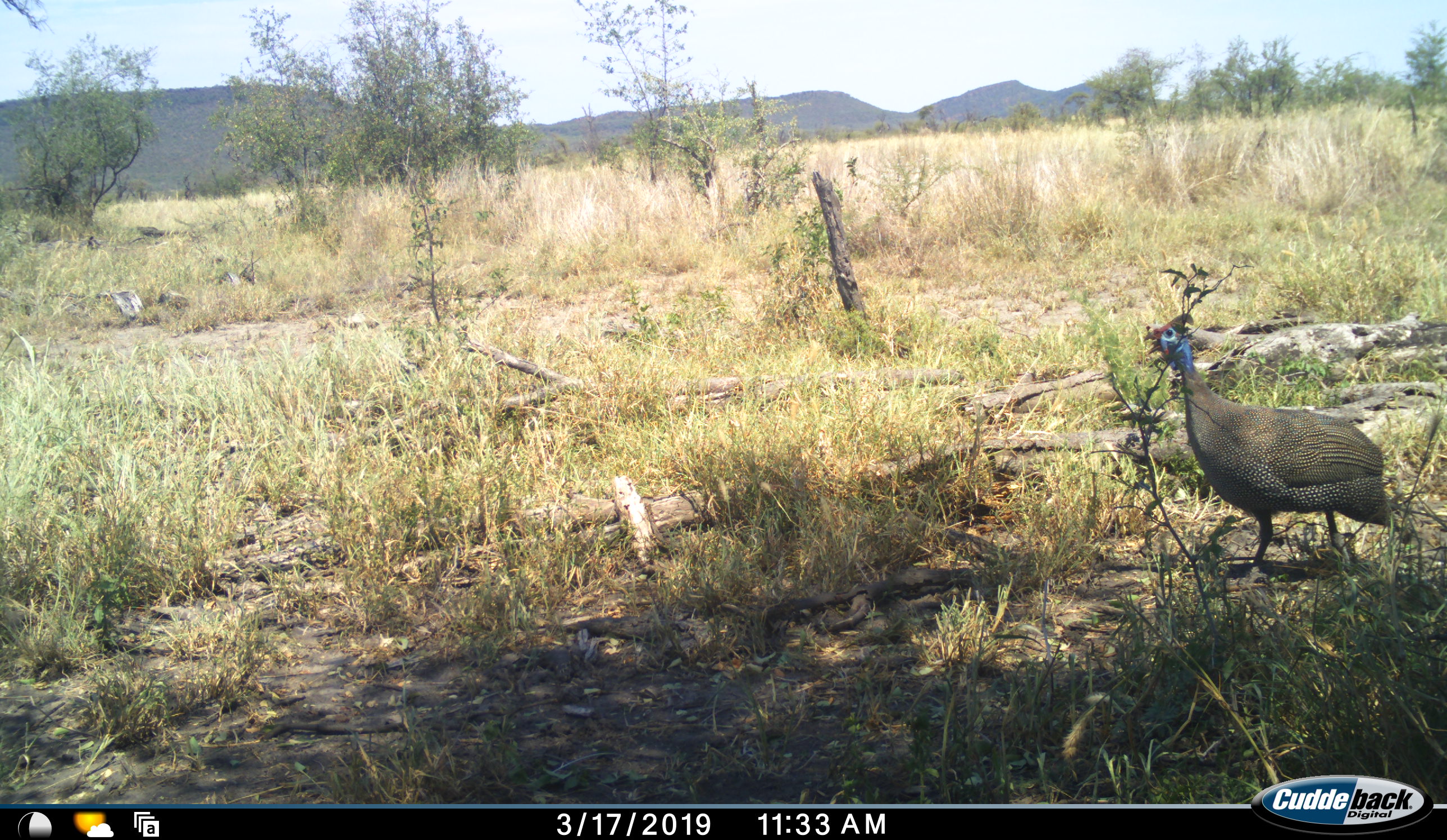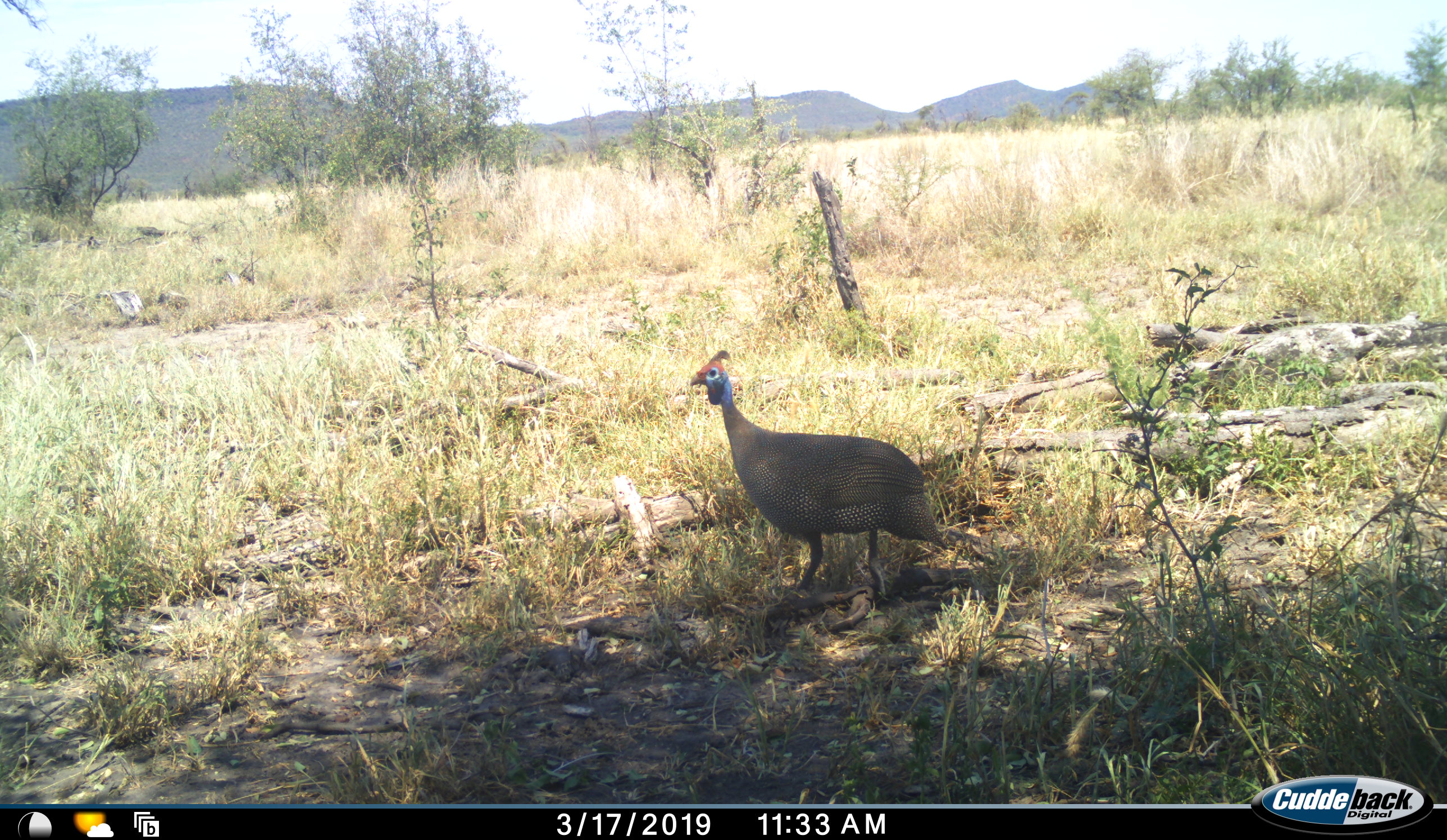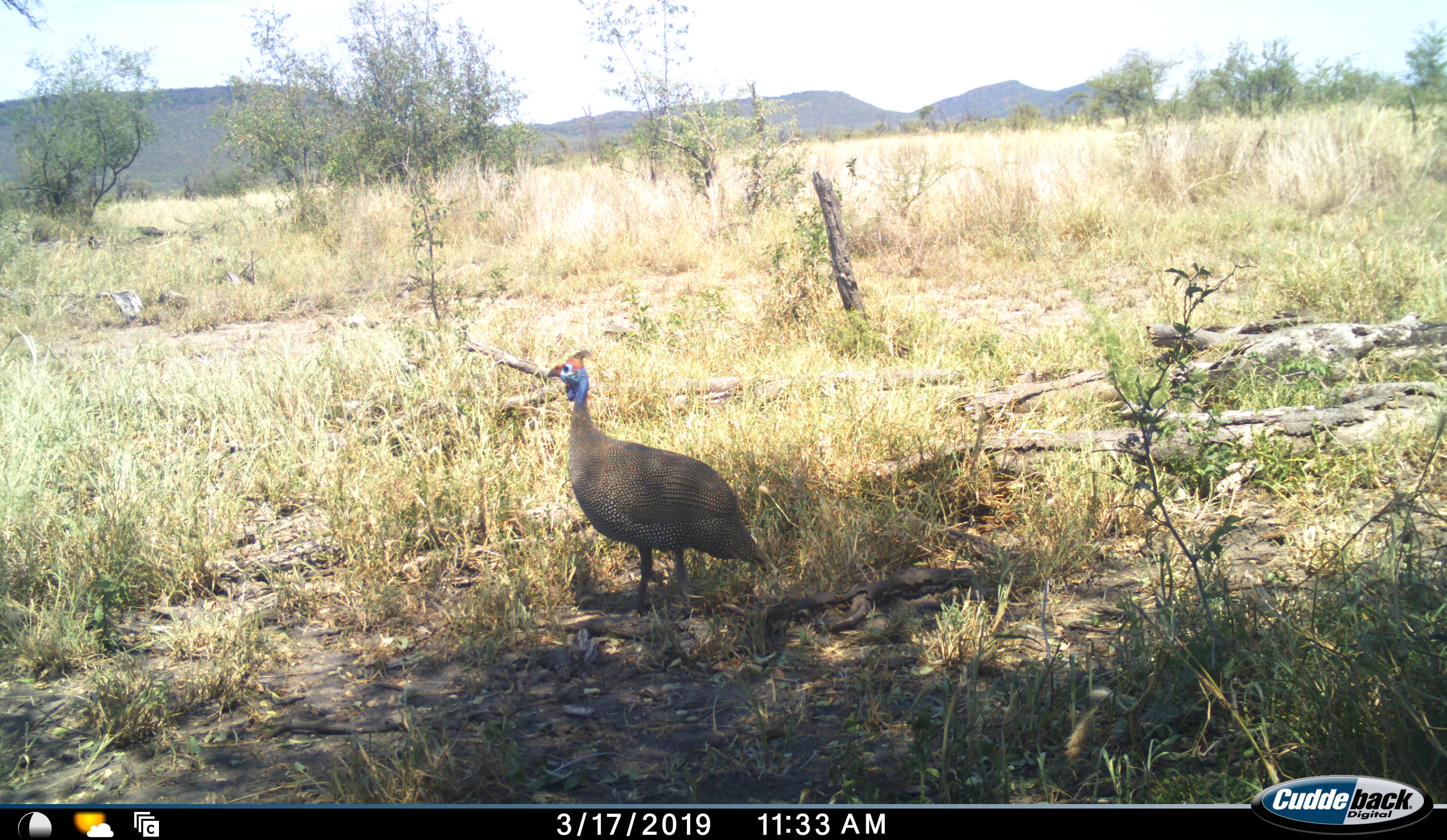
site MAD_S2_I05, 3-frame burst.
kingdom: Animalia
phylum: Chordata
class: Aves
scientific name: Aves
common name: bird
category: birdother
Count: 1.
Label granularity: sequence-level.